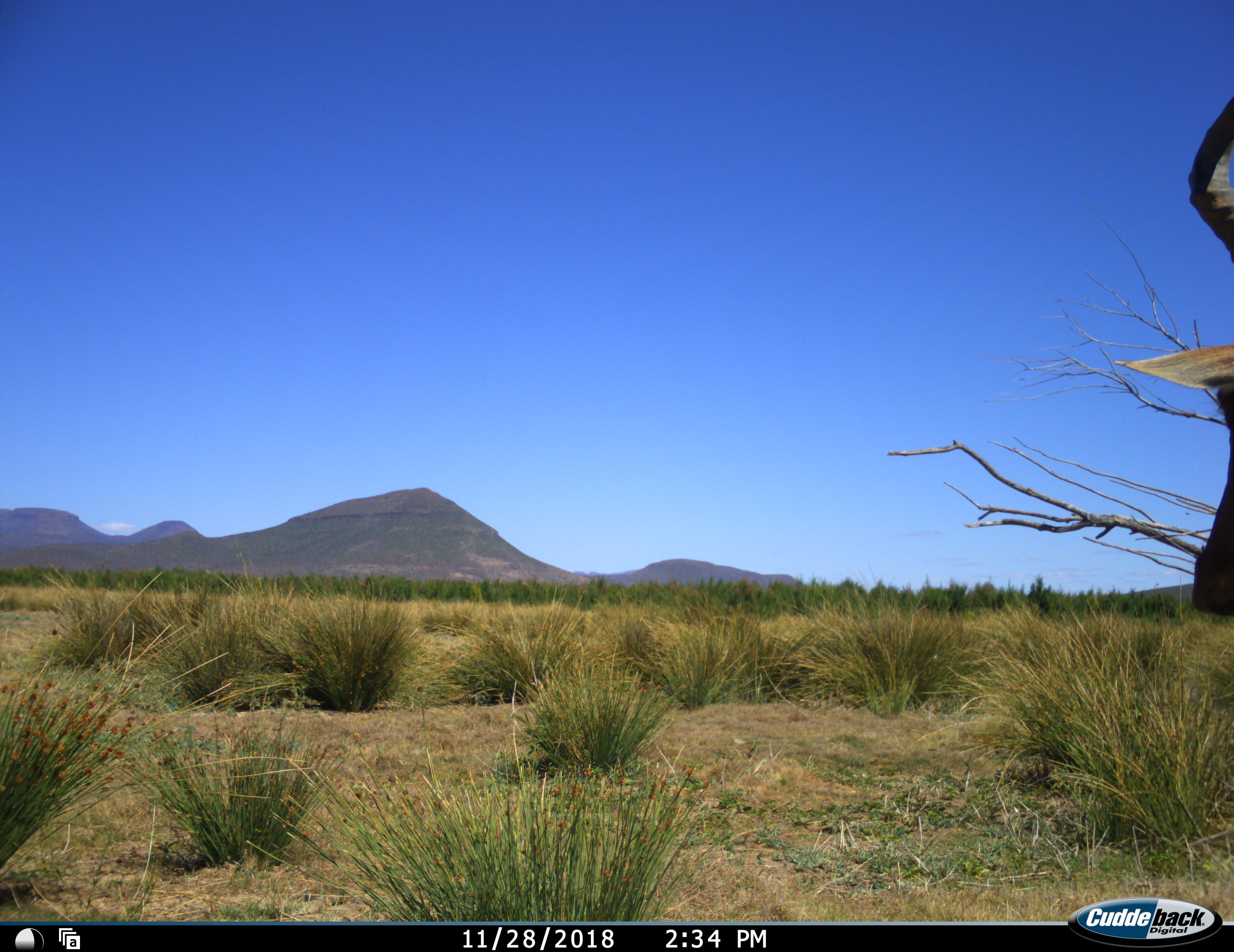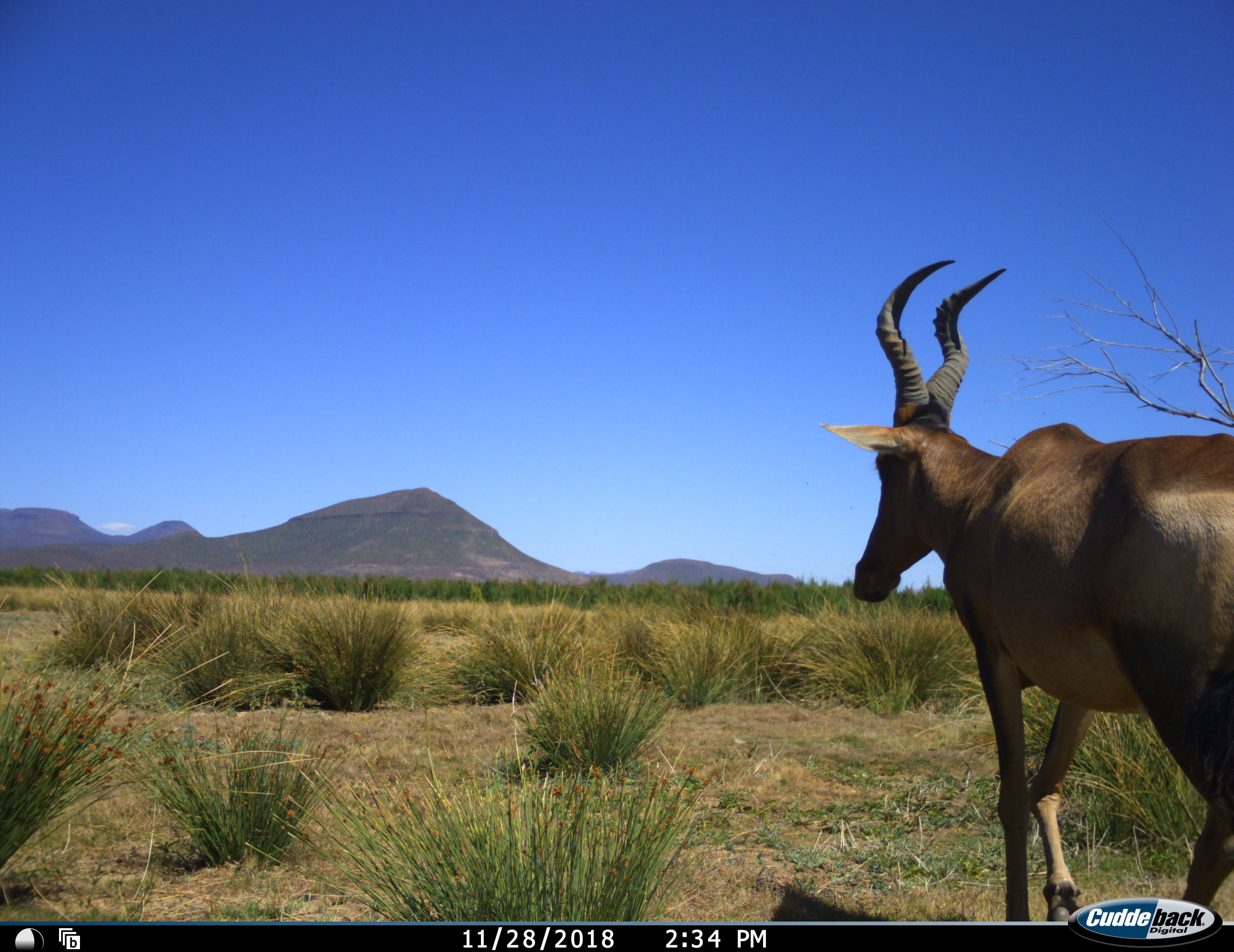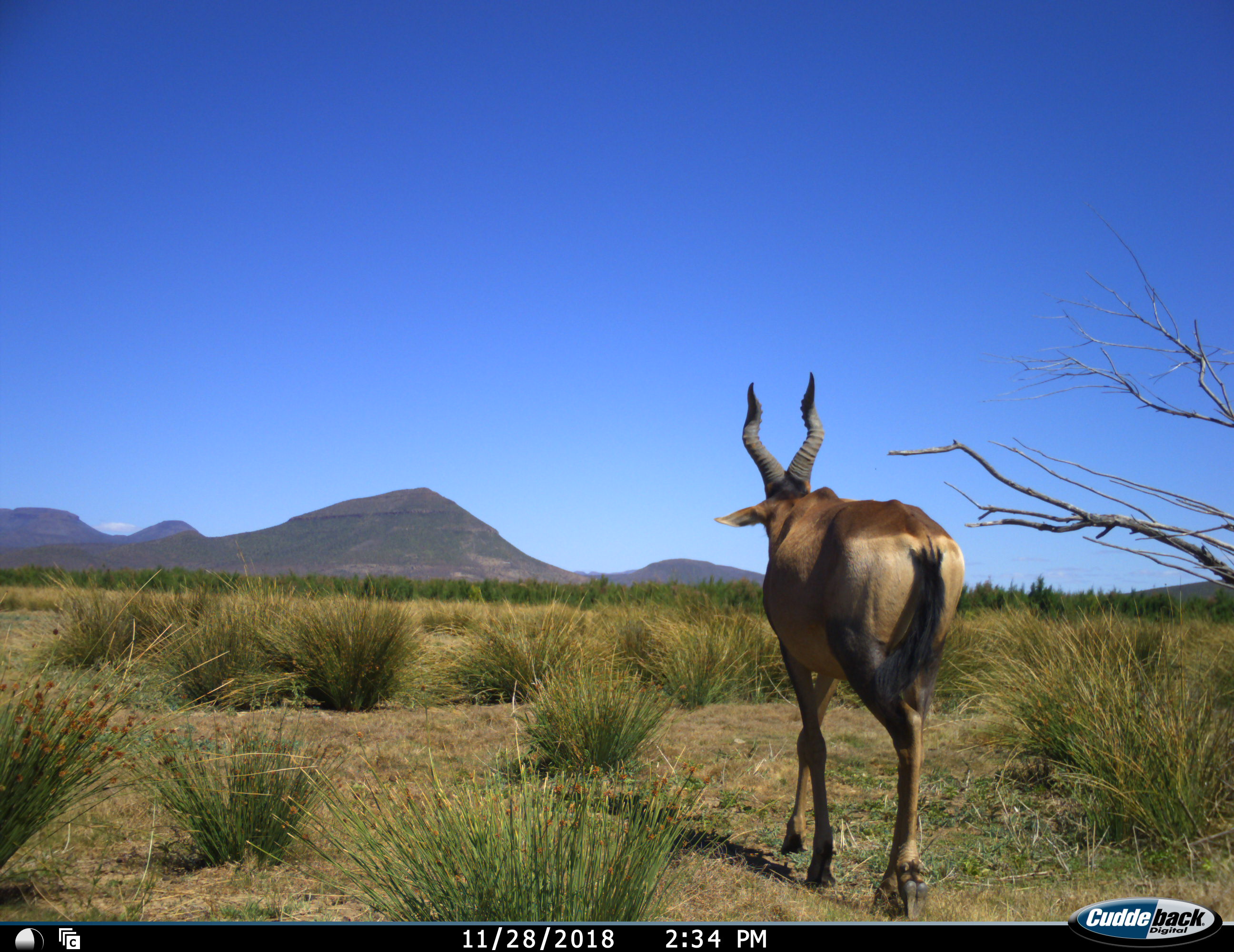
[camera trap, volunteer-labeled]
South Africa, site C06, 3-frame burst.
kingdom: Animalia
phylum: Chordata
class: Mammalia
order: Artiodactyla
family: Bovidae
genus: Alcelaphus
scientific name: Alcelaphus buselaphus caama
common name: red hartebeest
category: hartebeestred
Hartebeestred (red hartebeest) (Alcelaphus buselaphus caama), count 1. Behavior (volunteer vote fractions): standing 0%, resting 0%, moving 100%, interacting 0%. Young present (vote fraction): 0%. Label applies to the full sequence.